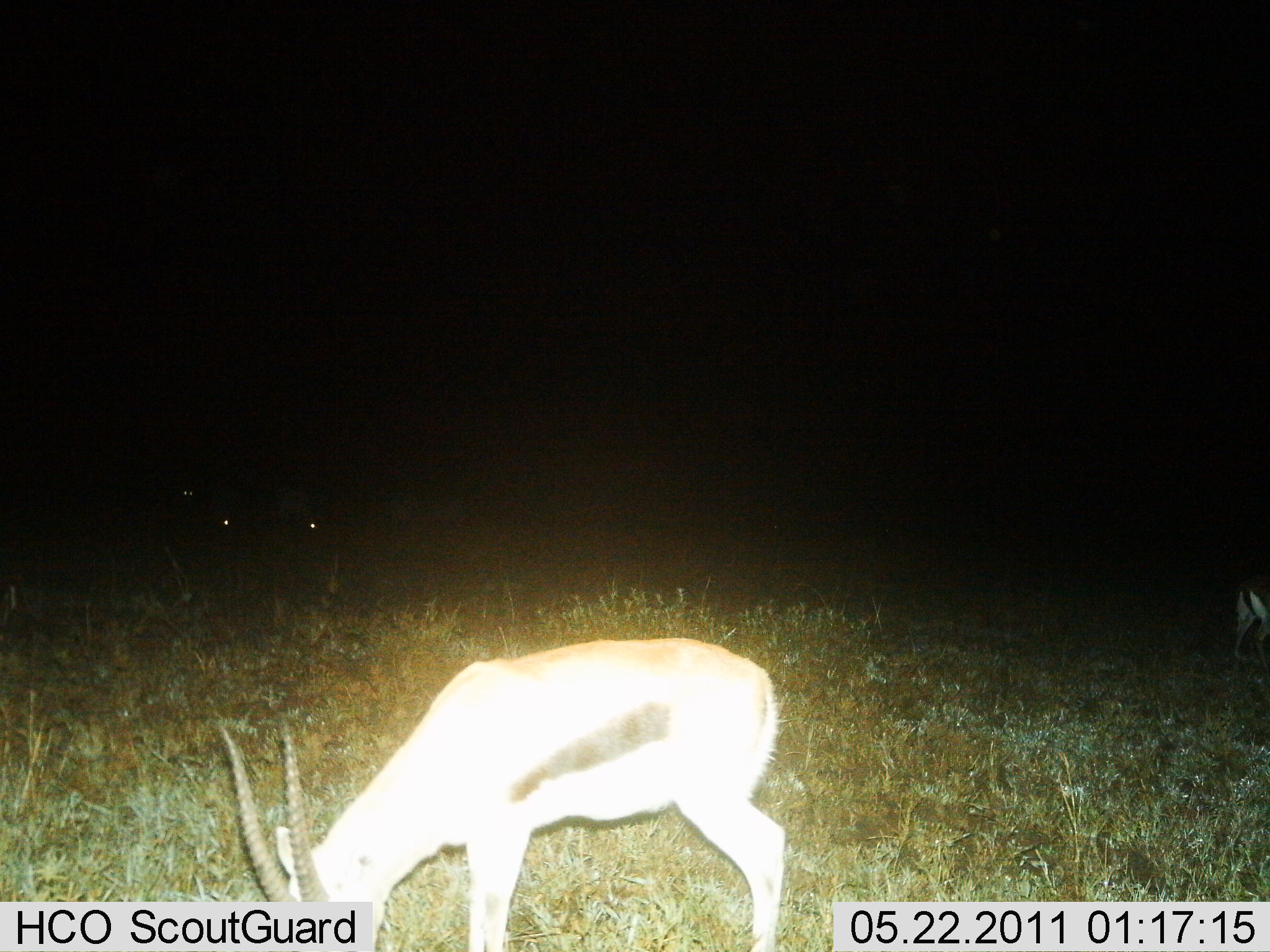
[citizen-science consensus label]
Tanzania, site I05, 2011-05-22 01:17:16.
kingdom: Animalia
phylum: Chordata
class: Mammalia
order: Artiodactyla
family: Bovidae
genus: Eudorcas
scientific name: Eudorcas thomsonii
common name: thomson's gazelle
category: gazellethomsons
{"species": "gazellethomsons (thomson's gazelle) (Eudorcas thomsonii)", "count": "4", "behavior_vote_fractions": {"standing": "25%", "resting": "8%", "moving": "8%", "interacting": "0%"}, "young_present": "0%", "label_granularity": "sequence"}